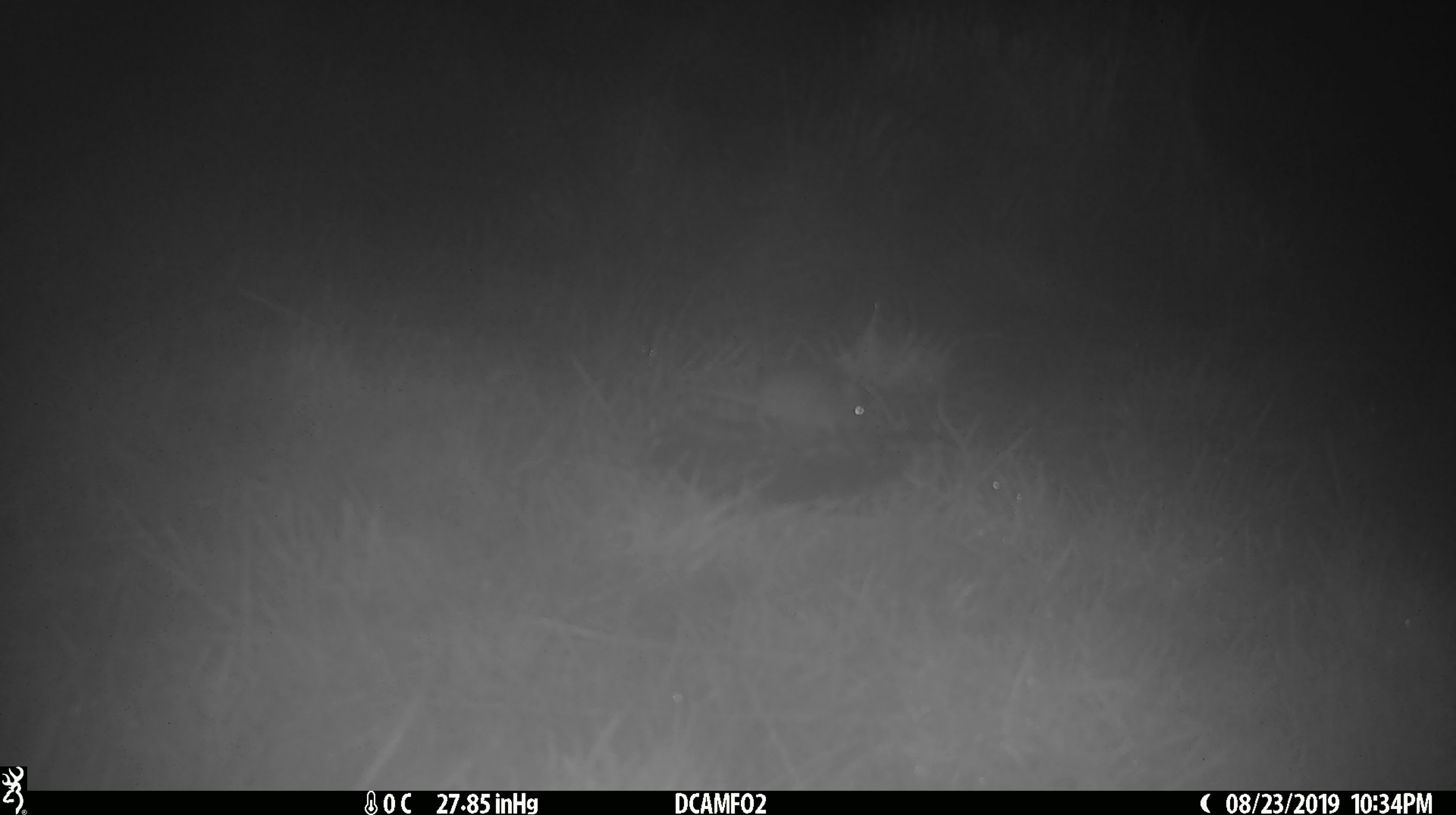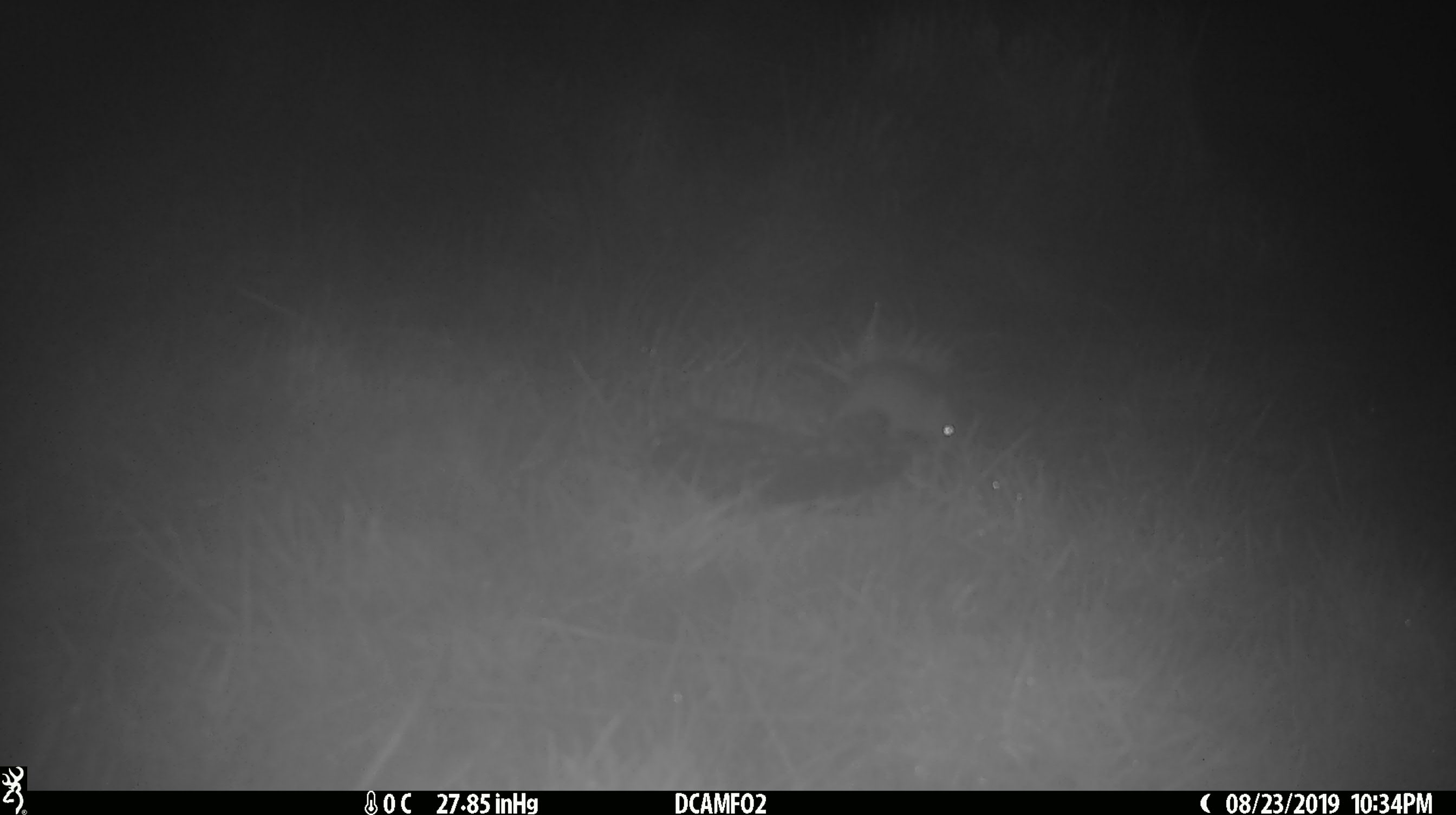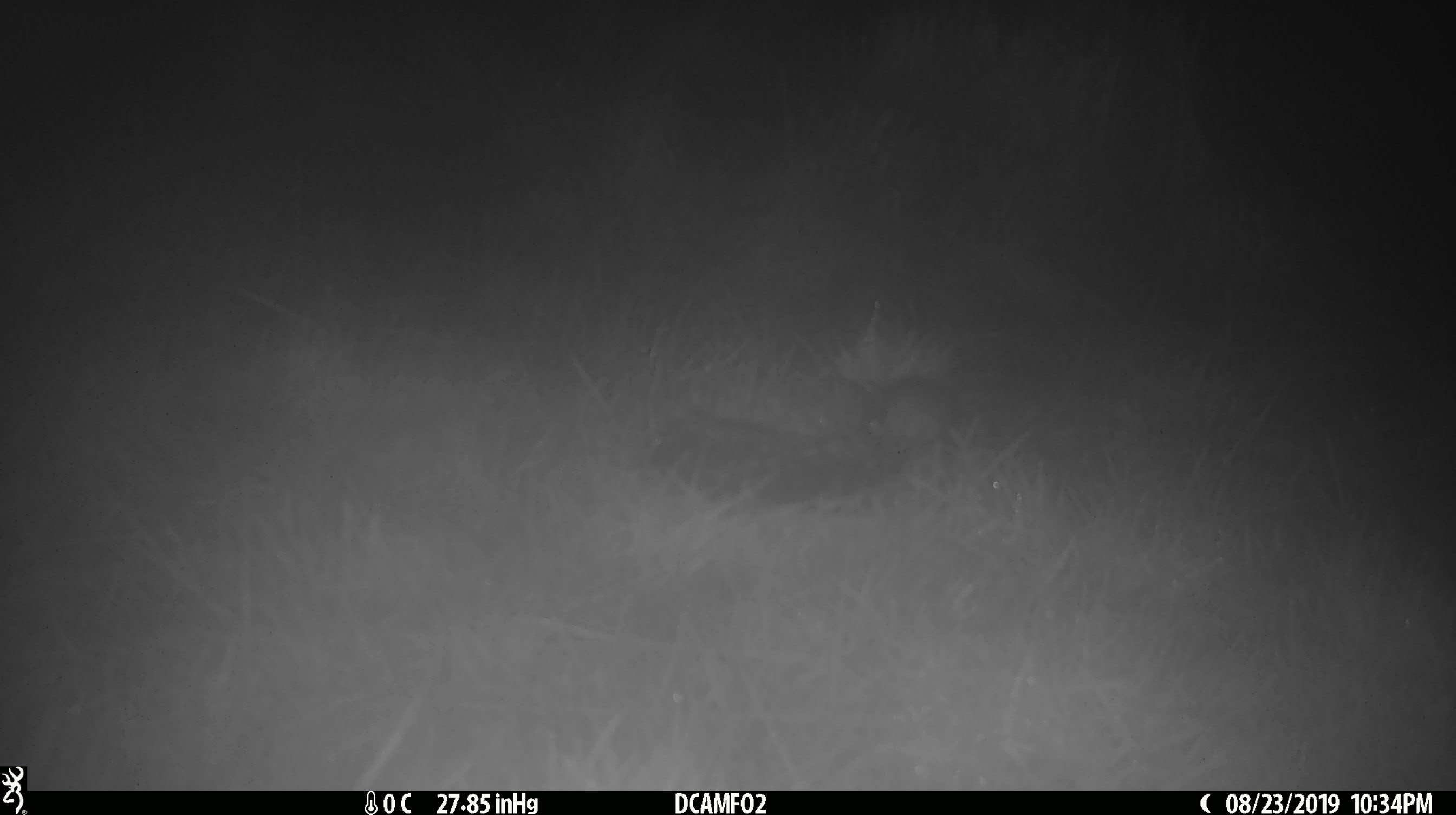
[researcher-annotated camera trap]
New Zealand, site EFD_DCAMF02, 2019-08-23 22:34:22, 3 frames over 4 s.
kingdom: Animalia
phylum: Chordata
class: Mammalia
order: Rodentia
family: Muridae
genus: Mus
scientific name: Mus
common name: mouse